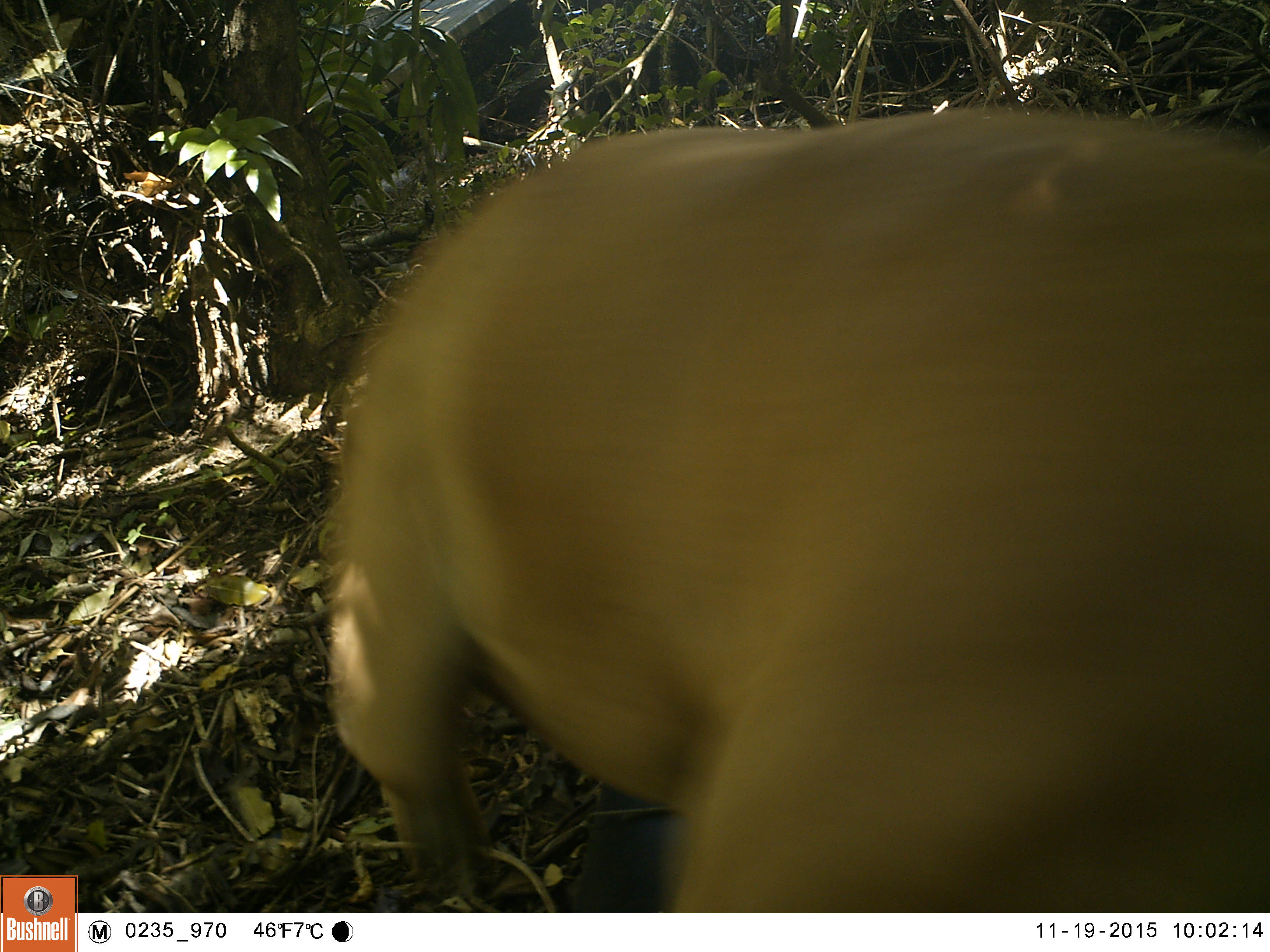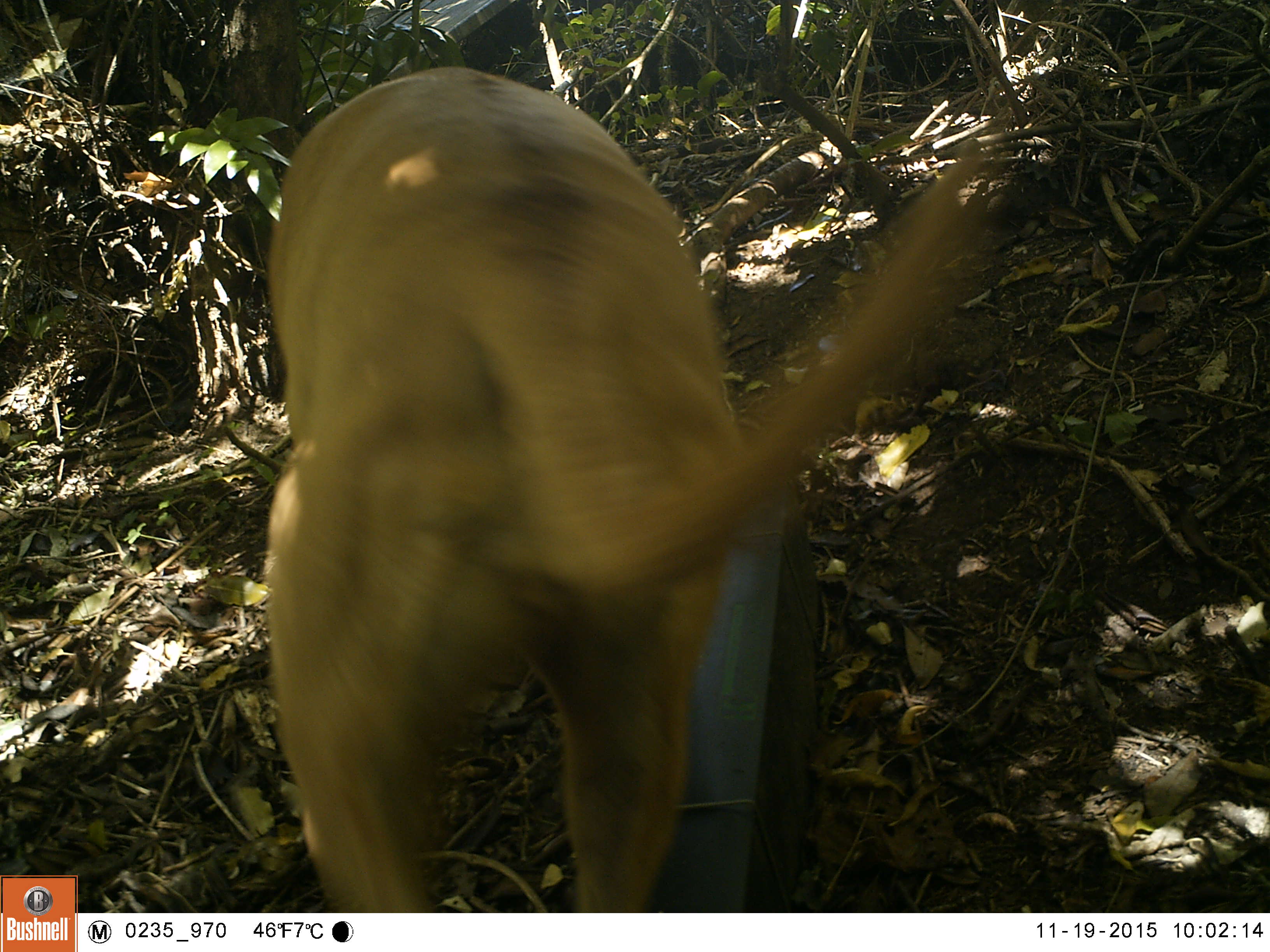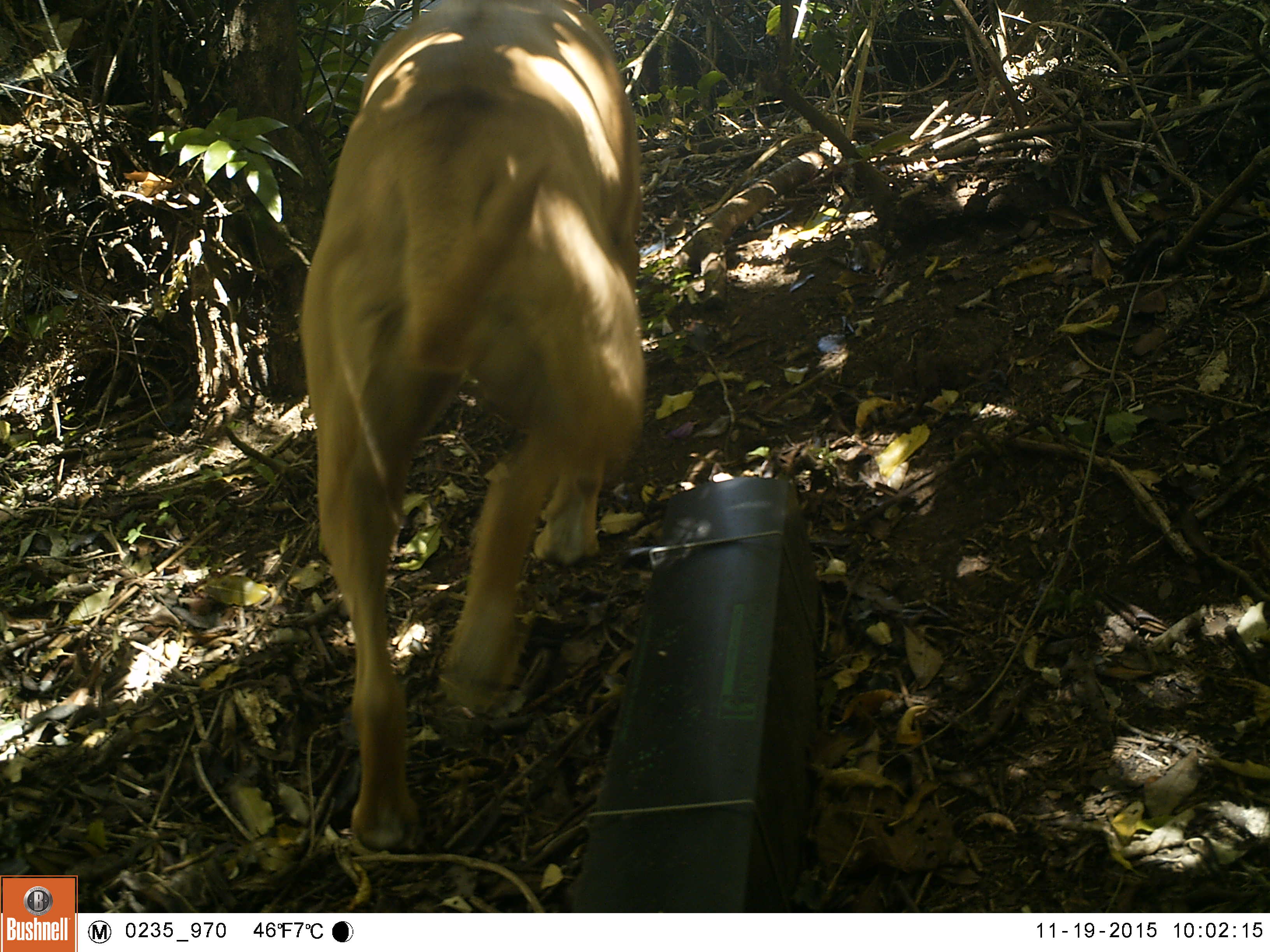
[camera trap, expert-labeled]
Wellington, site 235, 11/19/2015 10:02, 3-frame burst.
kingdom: Animalia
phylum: Chordata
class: Mammalia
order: Carnivora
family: Canidae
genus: Canis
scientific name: Canis familiaris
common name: dog